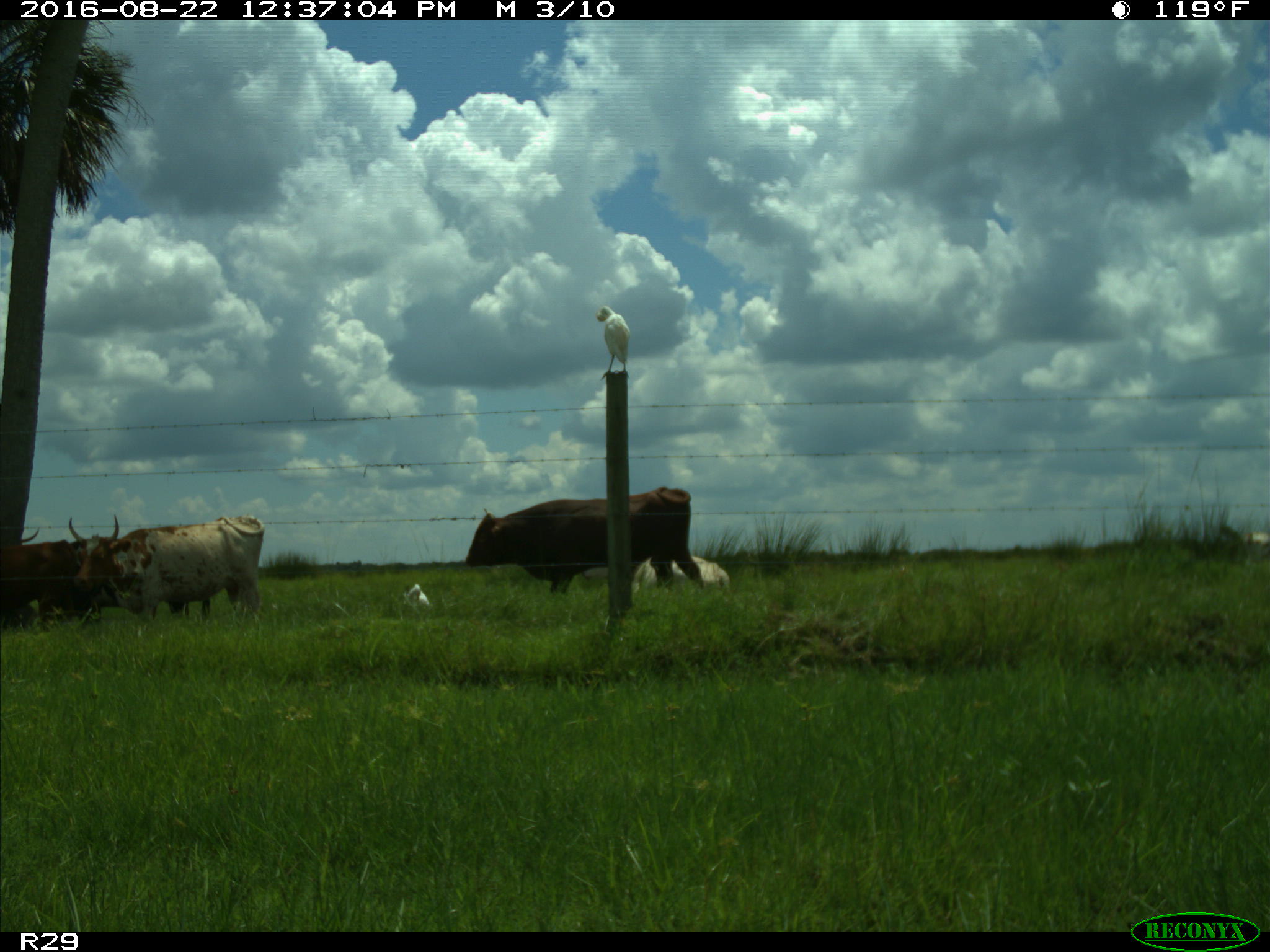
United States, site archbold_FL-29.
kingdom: Animalia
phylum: Chordata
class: Mammalia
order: Artiodactyla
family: Bovidae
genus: Bos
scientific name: Bos taurus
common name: domestic cow